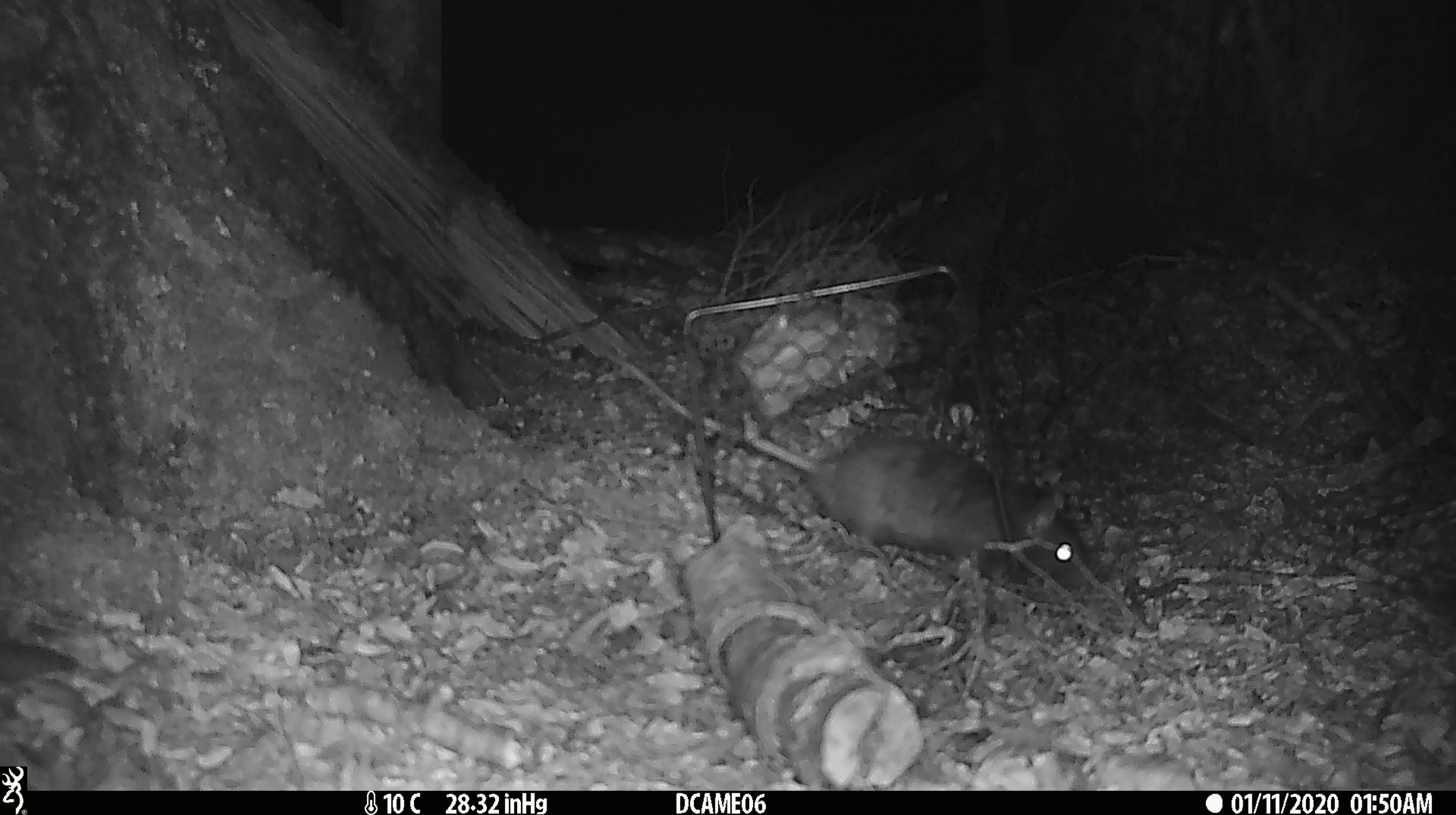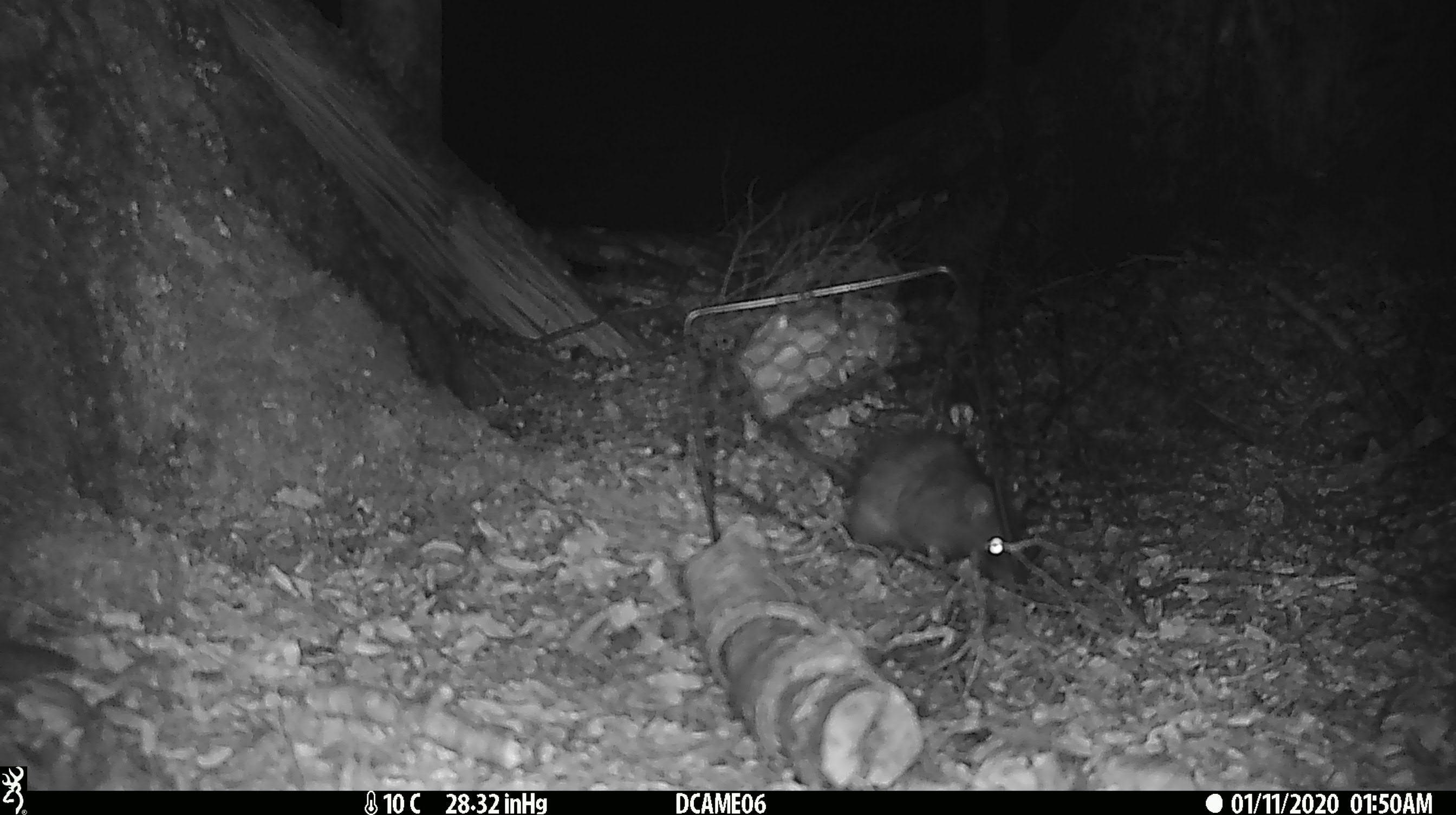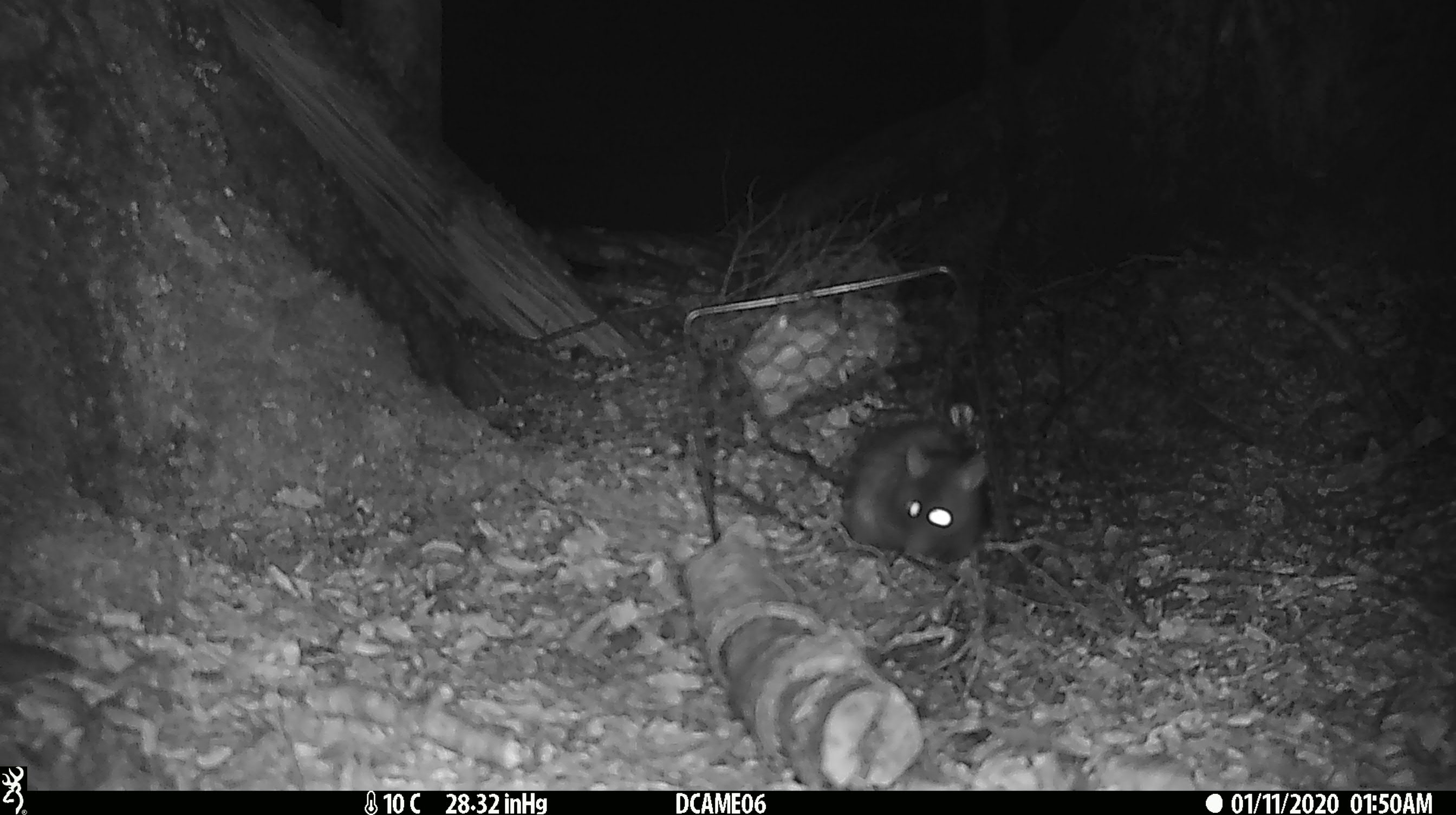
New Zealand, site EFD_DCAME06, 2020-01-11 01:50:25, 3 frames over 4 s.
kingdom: Animalia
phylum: Chordata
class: Mammalia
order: Rodentia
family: Muridae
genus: Rattus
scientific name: Rattus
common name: rat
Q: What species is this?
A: Rat (Rattus).